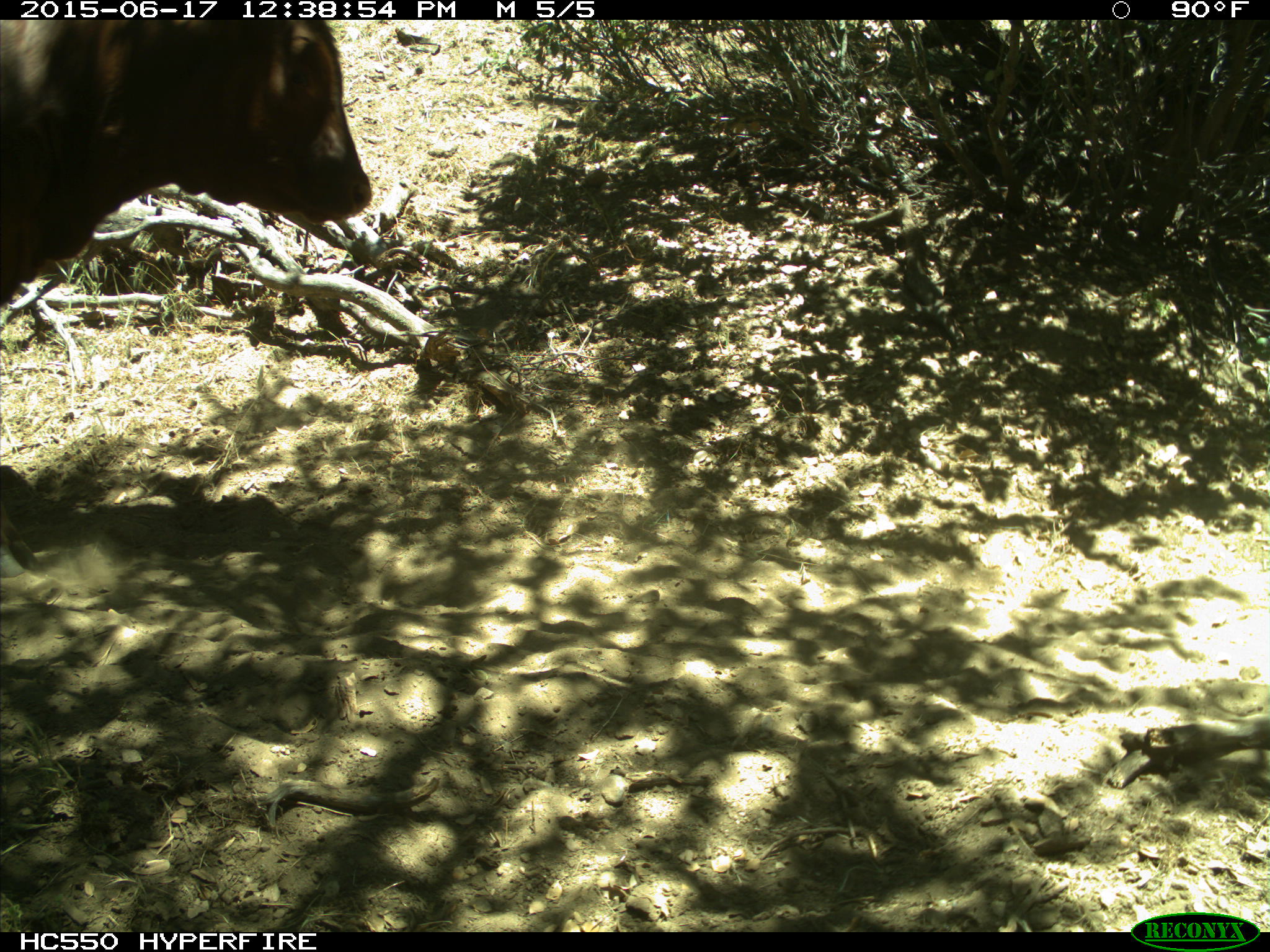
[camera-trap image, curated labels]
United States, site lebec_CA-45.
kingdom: Animalia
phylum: Chordata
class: Mammalia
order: Artiodactyla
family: Bovidae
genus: Bos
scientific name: Bos taurus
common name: domestic cow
Bos taurus (domestic cow).